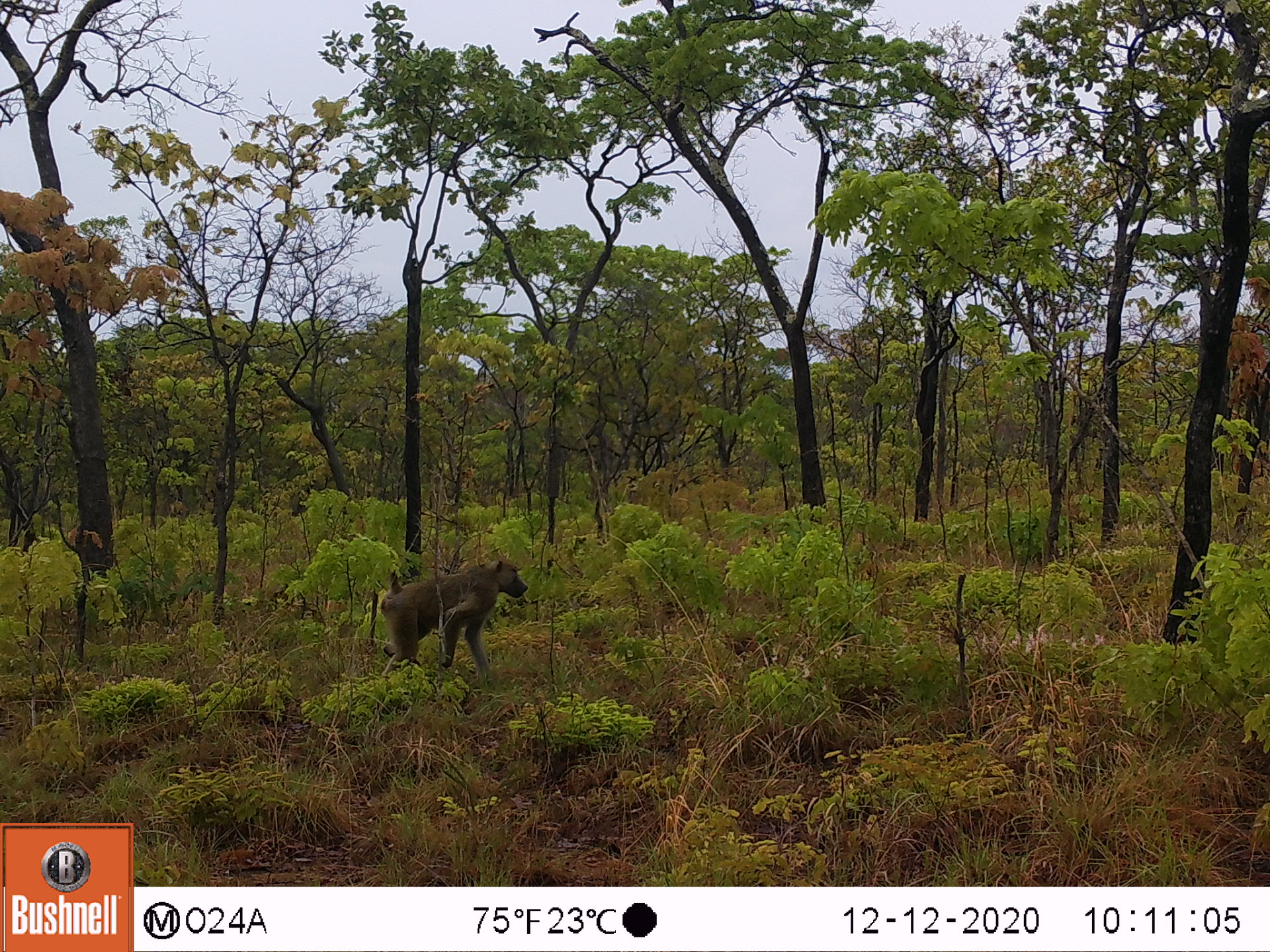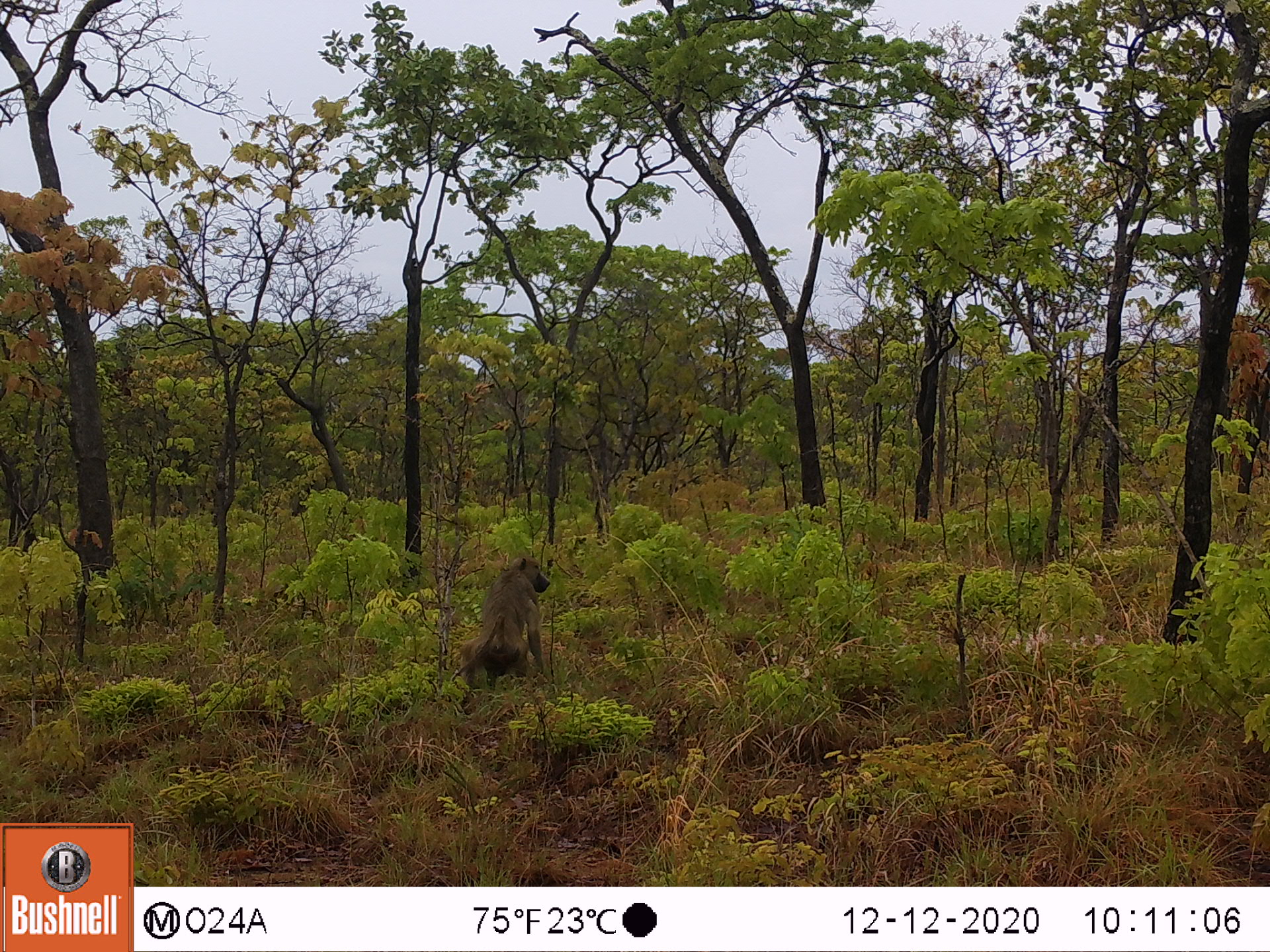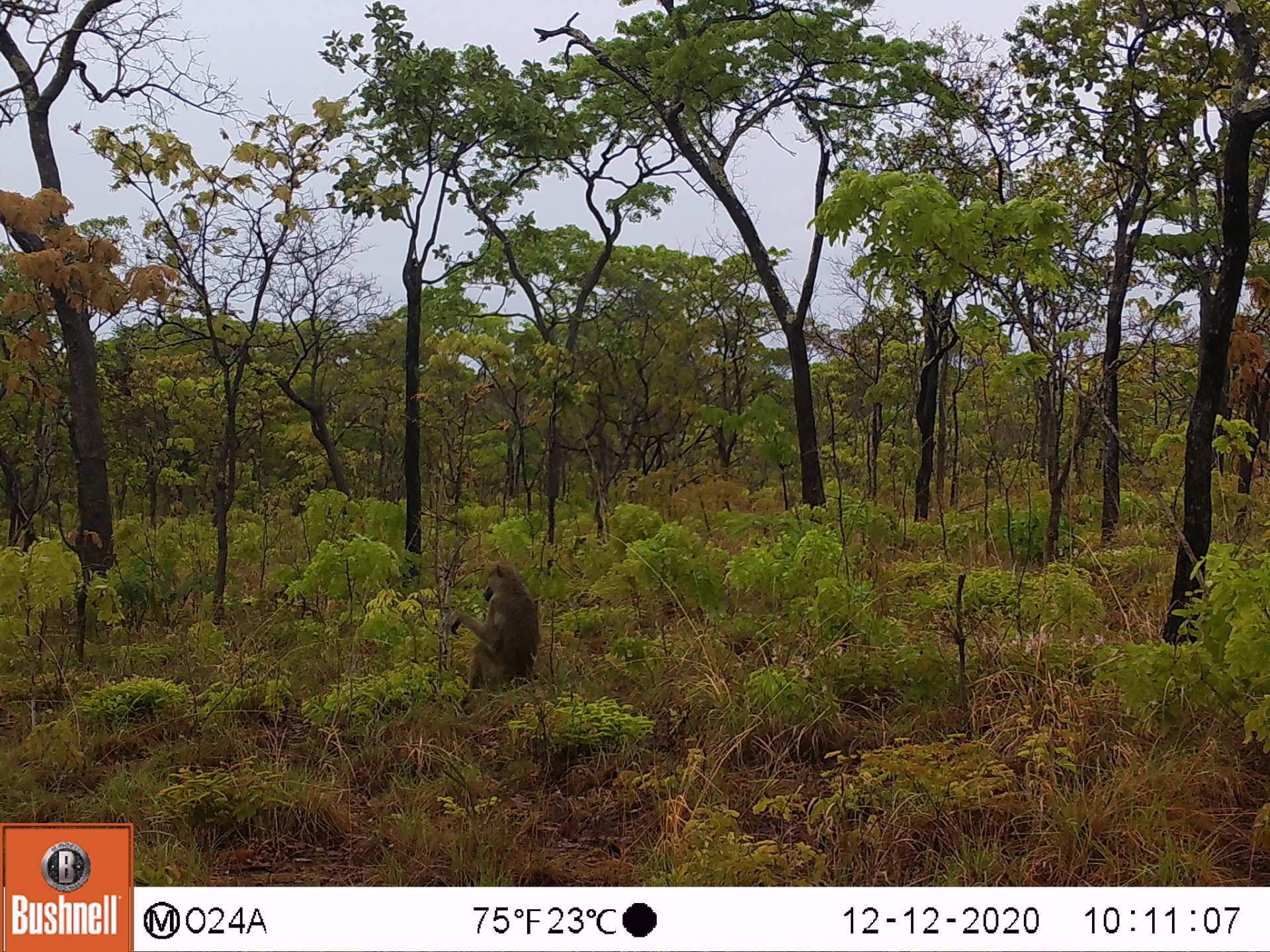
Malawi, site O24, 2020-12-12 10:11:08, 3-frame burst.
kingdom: Animalia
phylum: Chordata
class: Mammalia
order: Primates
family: Cercopithecidae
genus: Papio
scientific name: Papio cynocephalus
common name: yellow baboon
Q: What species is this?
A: Yellow baboon (Papio cynocephalus).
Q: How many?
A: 1.